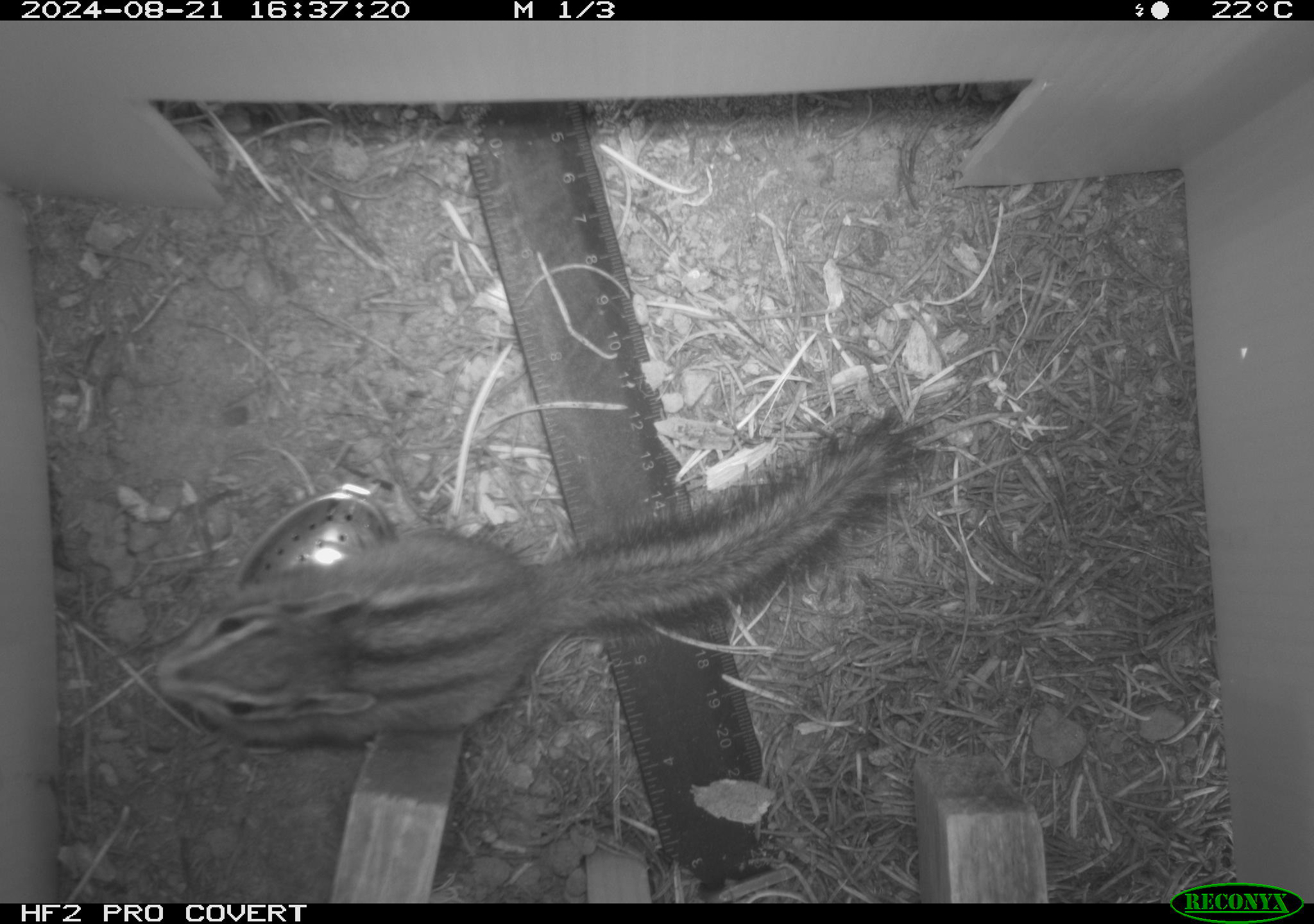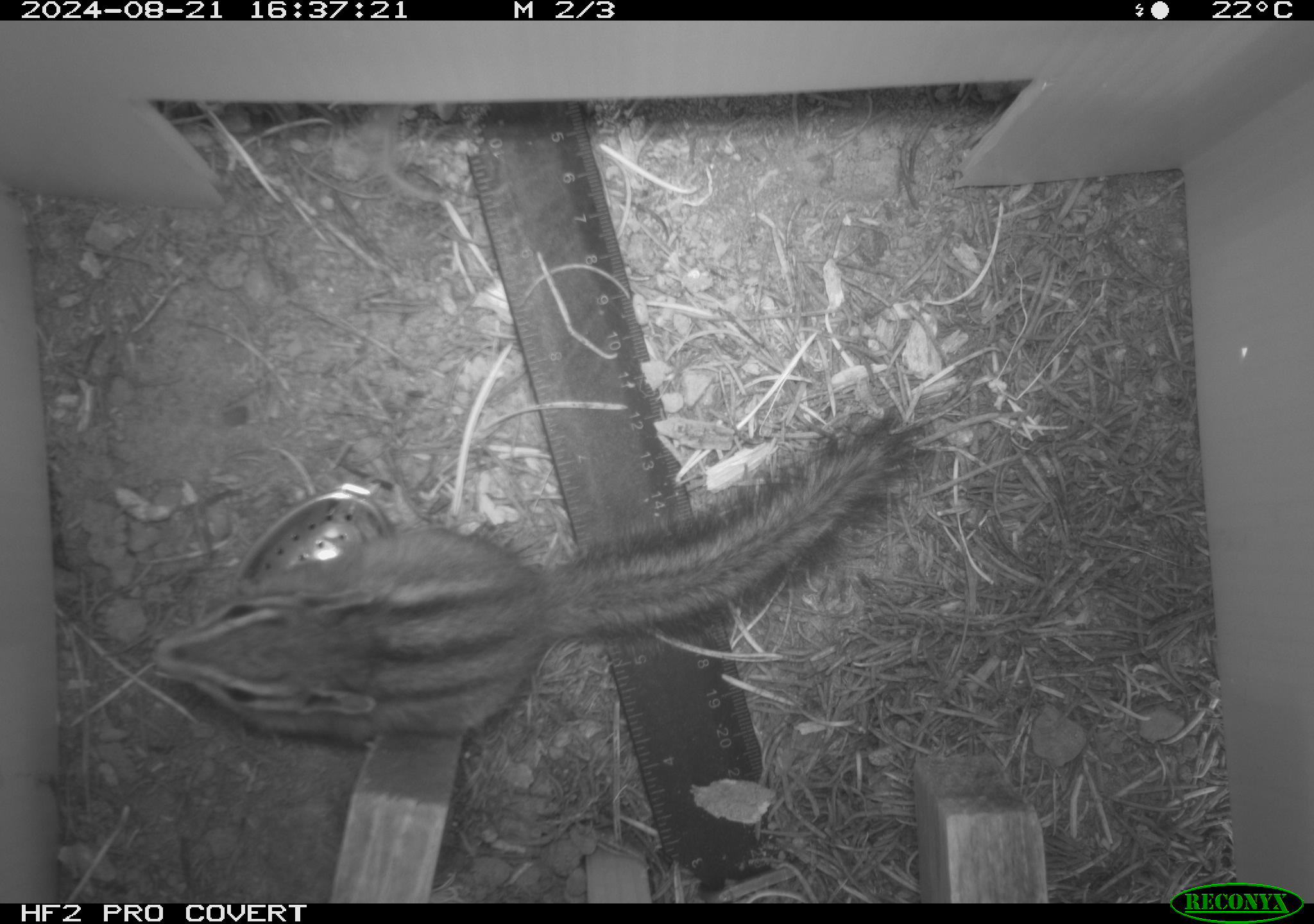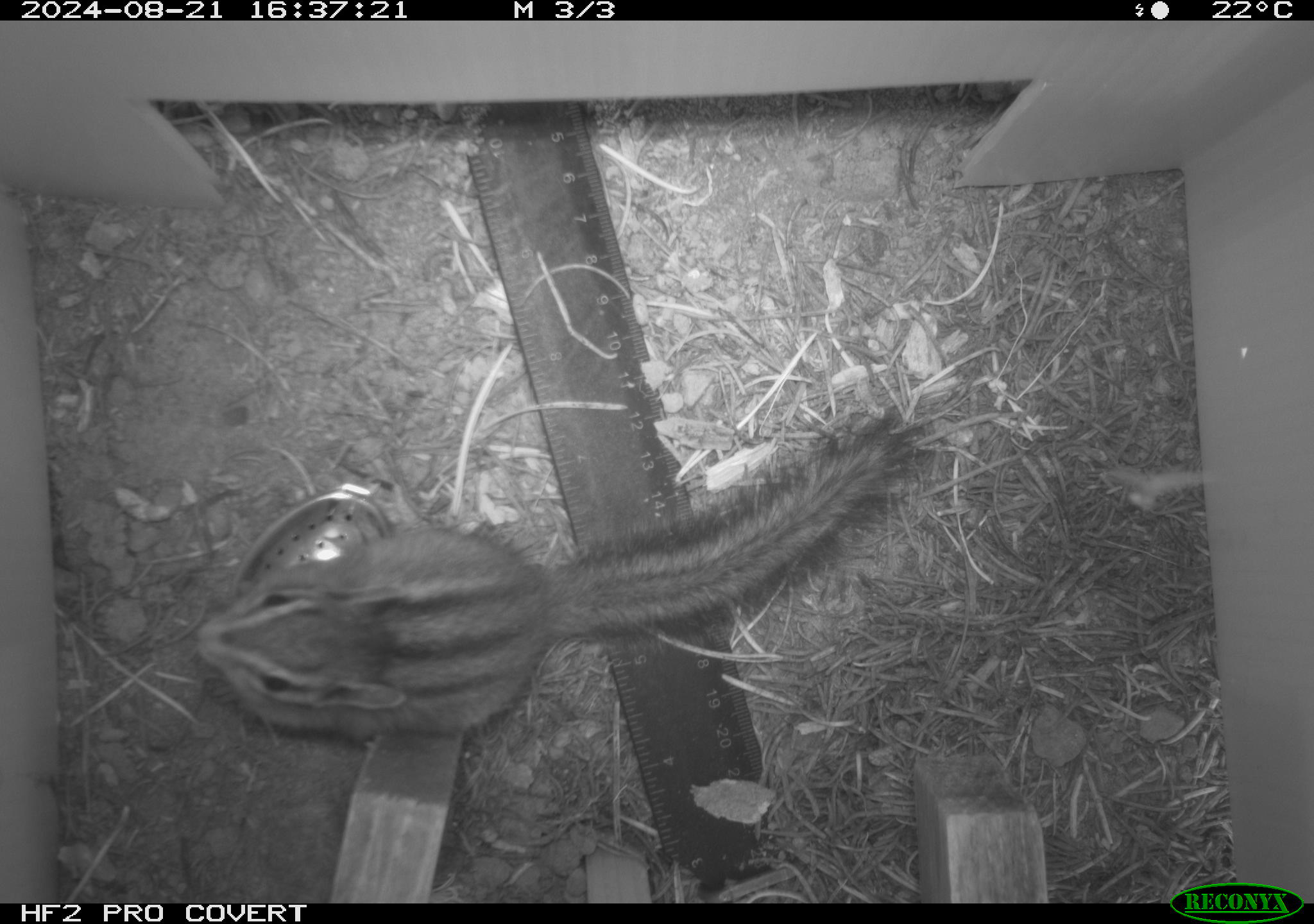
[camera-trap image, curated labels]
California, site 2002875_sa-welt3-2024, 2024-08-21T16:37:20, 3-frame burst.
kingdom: Animalia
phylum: Chordata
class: Mammalia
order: Rodentia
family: Sciuridae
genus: Neotamias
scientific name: Neotamias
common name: western chipmunks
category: neotamias species